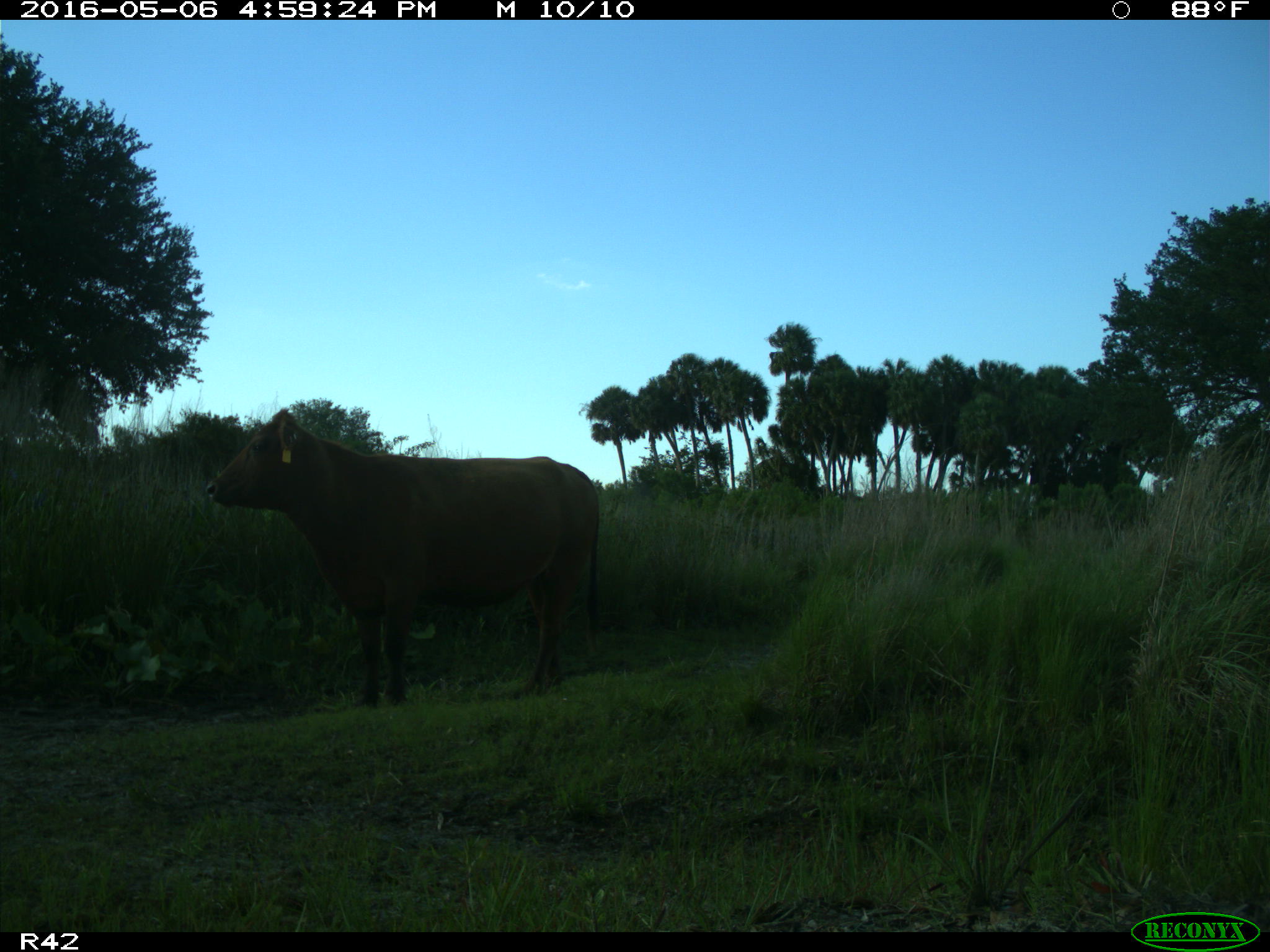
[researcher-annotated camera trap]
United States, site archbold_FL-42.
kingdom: Animalia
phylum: Chordata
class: Mammalia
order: Artiodactyla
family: Bovidae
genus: Bos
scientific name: Bos taurus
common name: domestic cow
Bos taurus (domestic cow).